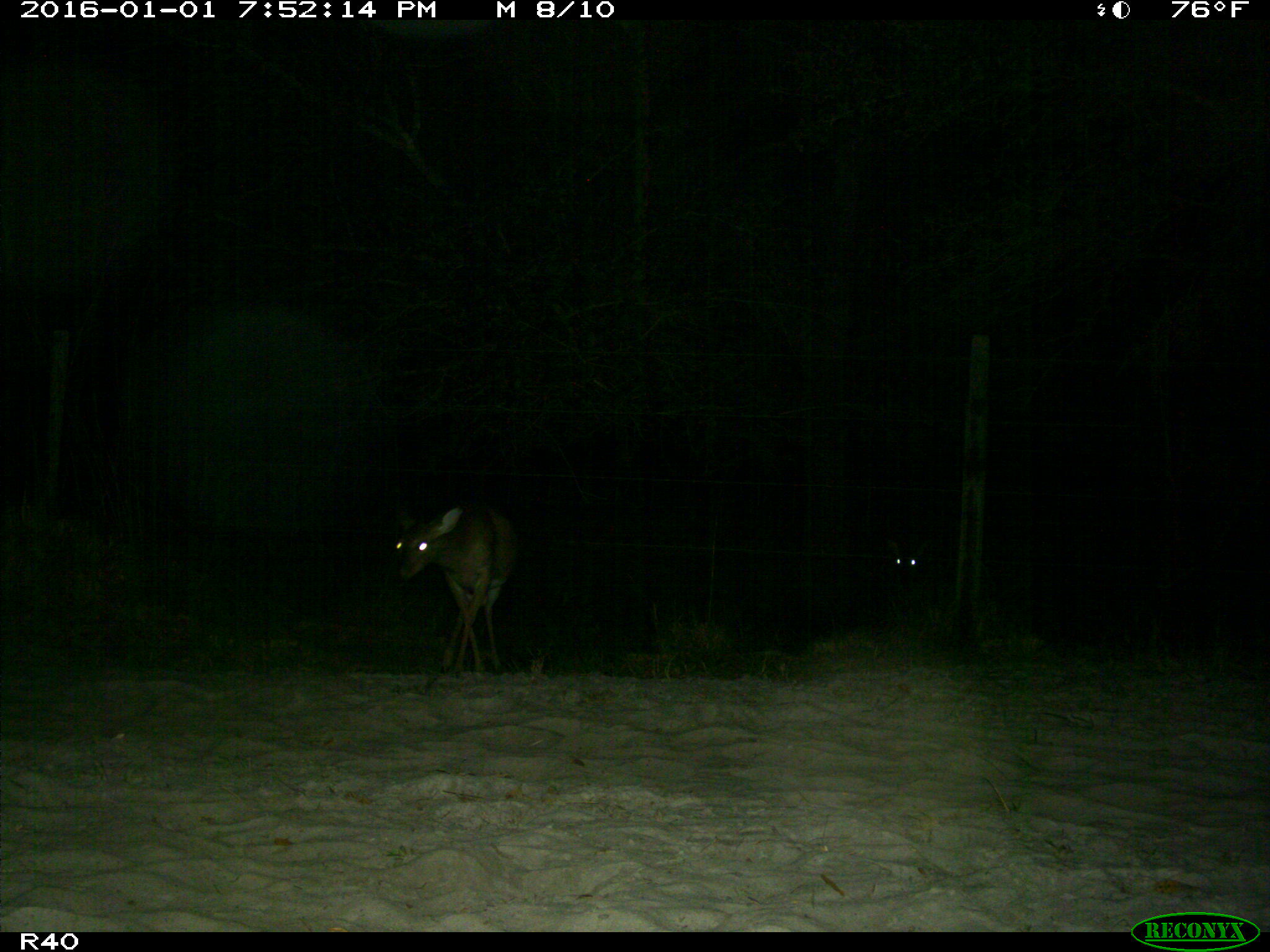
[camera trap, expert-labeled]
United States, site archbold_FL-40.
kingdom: Animalia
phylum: Chordata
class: Mammalia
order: Artiodactyla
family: Cervidae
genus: Odocoileus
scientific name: Odocoileus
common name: deer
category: unidentified deer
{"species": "unidentified deer (deer) (Odocoileus)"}